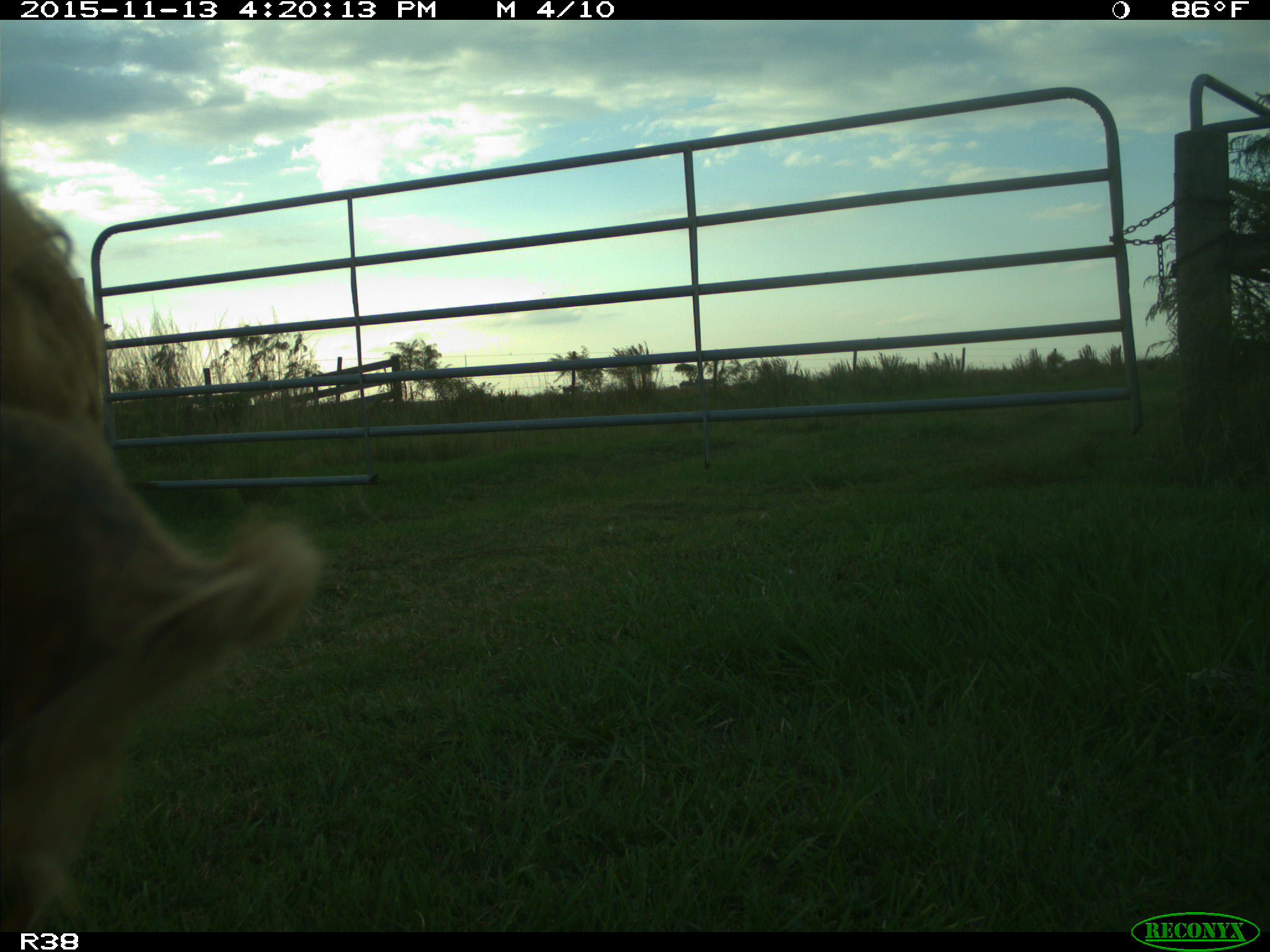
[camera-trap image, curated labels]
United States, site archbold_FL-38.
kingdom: Animalia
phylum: Chordata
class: Mammalia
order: Artiodactyla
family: Bovidae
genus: Bos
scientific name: Bos taurus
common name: domestic cow